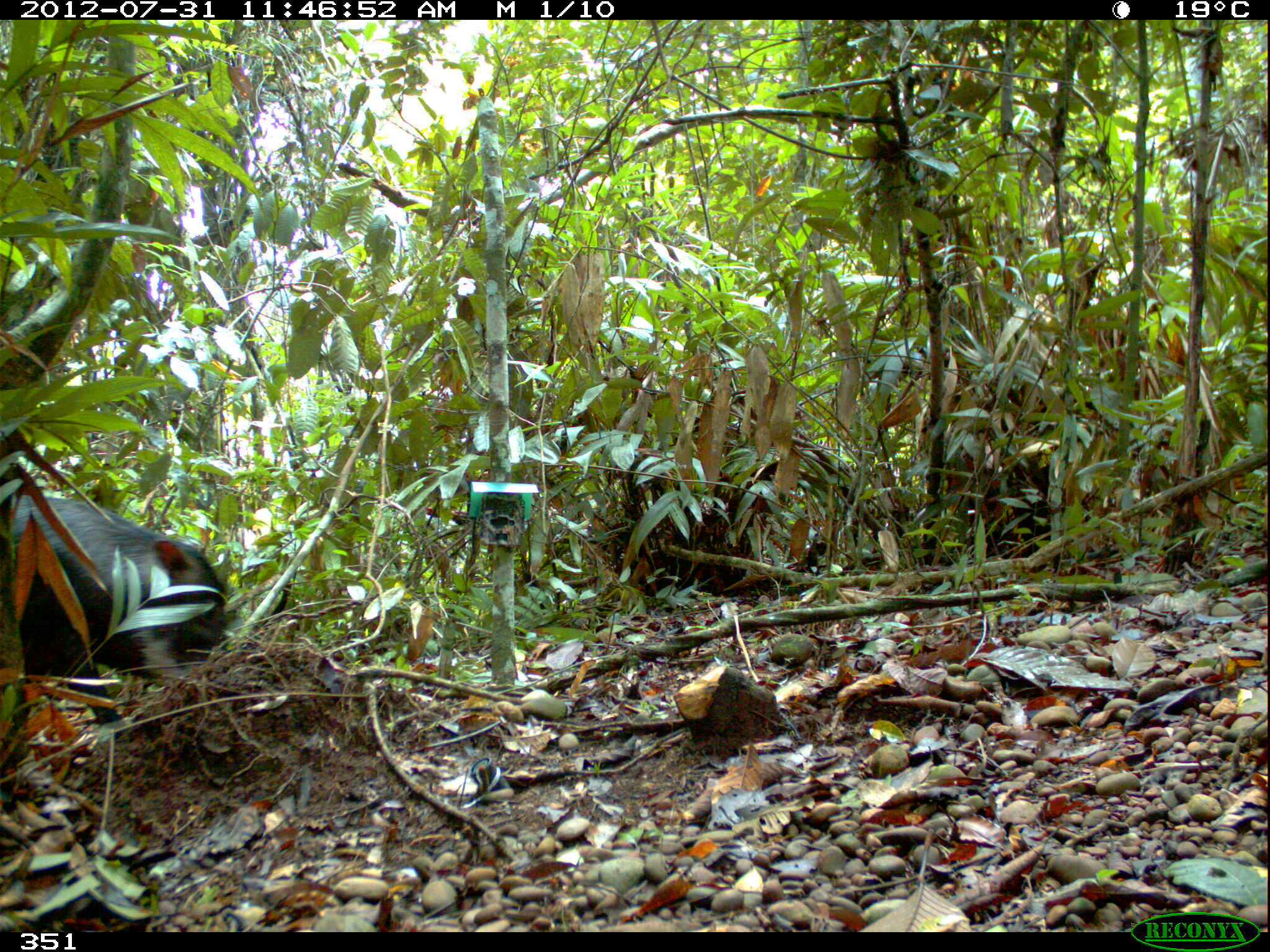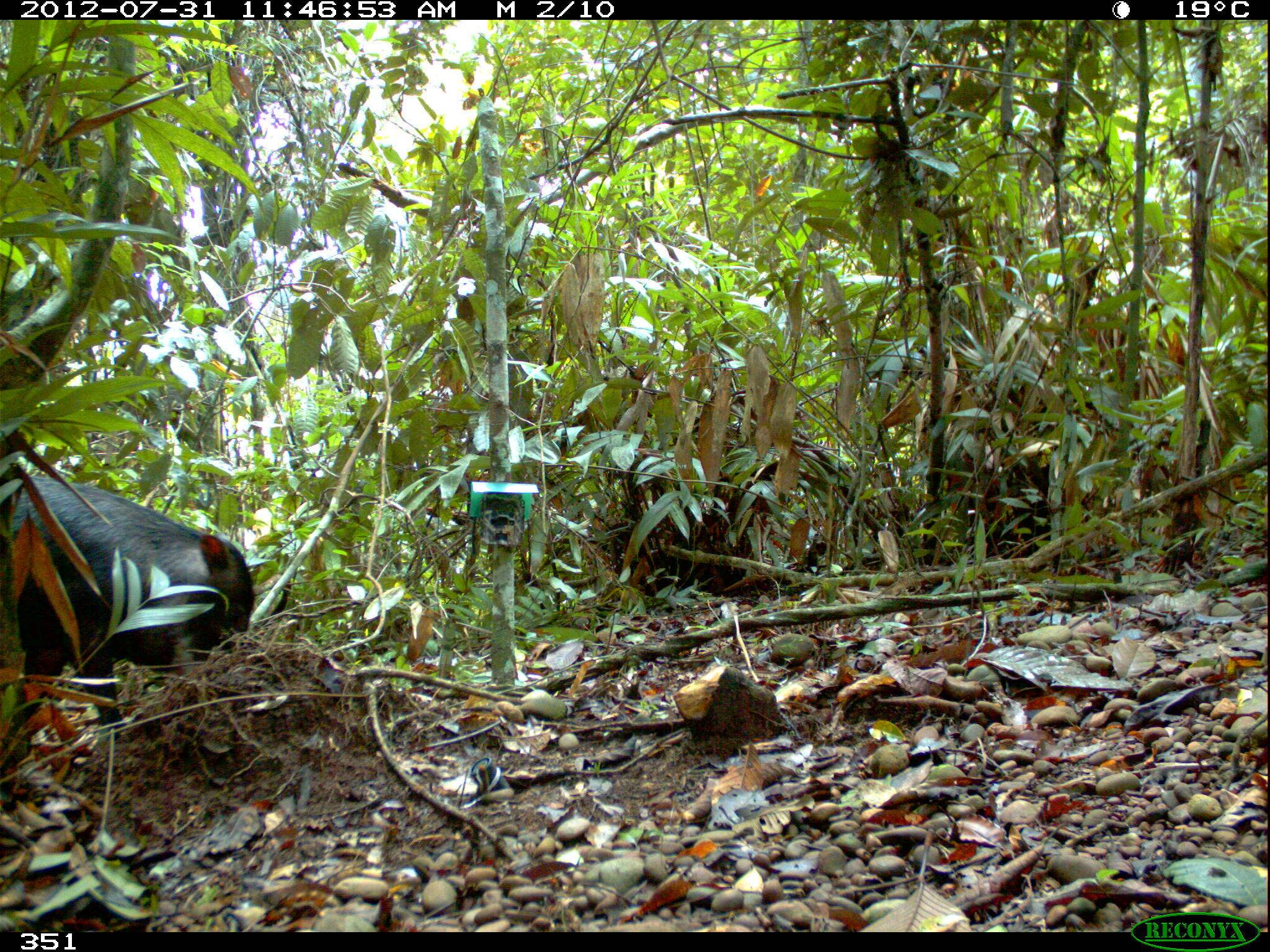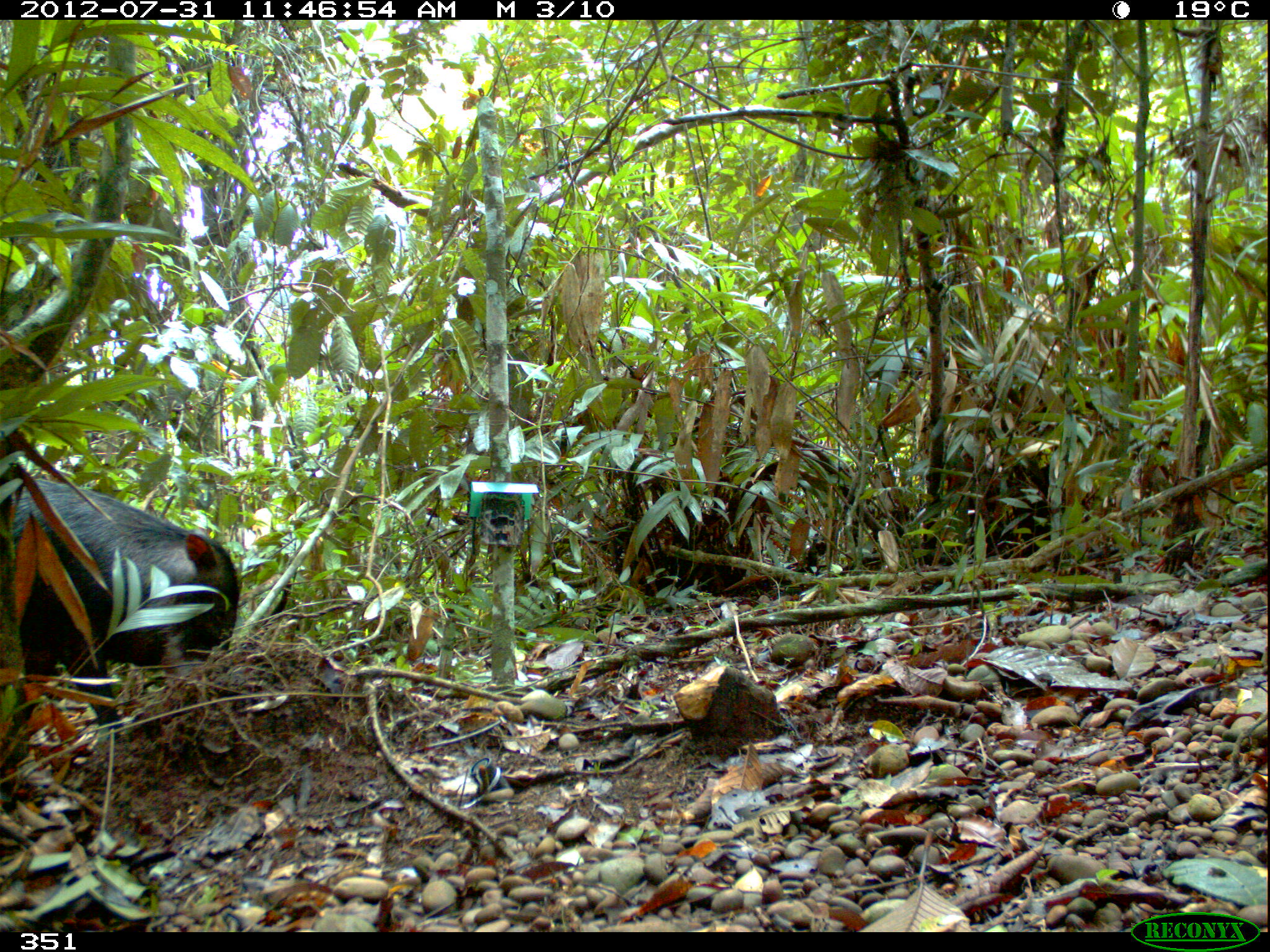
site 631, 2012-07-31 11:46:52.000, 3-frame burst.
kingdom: Animalia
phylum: Chordata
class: Mammalia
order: Artiodactyla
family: Tayassuidae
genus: Tayassu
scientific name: Tayassu pecari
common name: white-lipped peccary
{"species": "Tayassu pecari (white-lipped peccary)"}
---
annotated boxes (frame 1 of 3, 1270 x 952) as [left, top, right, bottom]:
tayassu pecari: [0, 483, 231, 739]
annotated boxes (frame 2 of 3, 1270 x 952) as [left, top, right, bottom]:
tayassu pecari: [0, 469, 257, 740]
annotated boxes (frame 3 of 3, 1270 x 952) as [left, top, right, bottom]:
tayassu pecari: [0, 474, 242, 732]